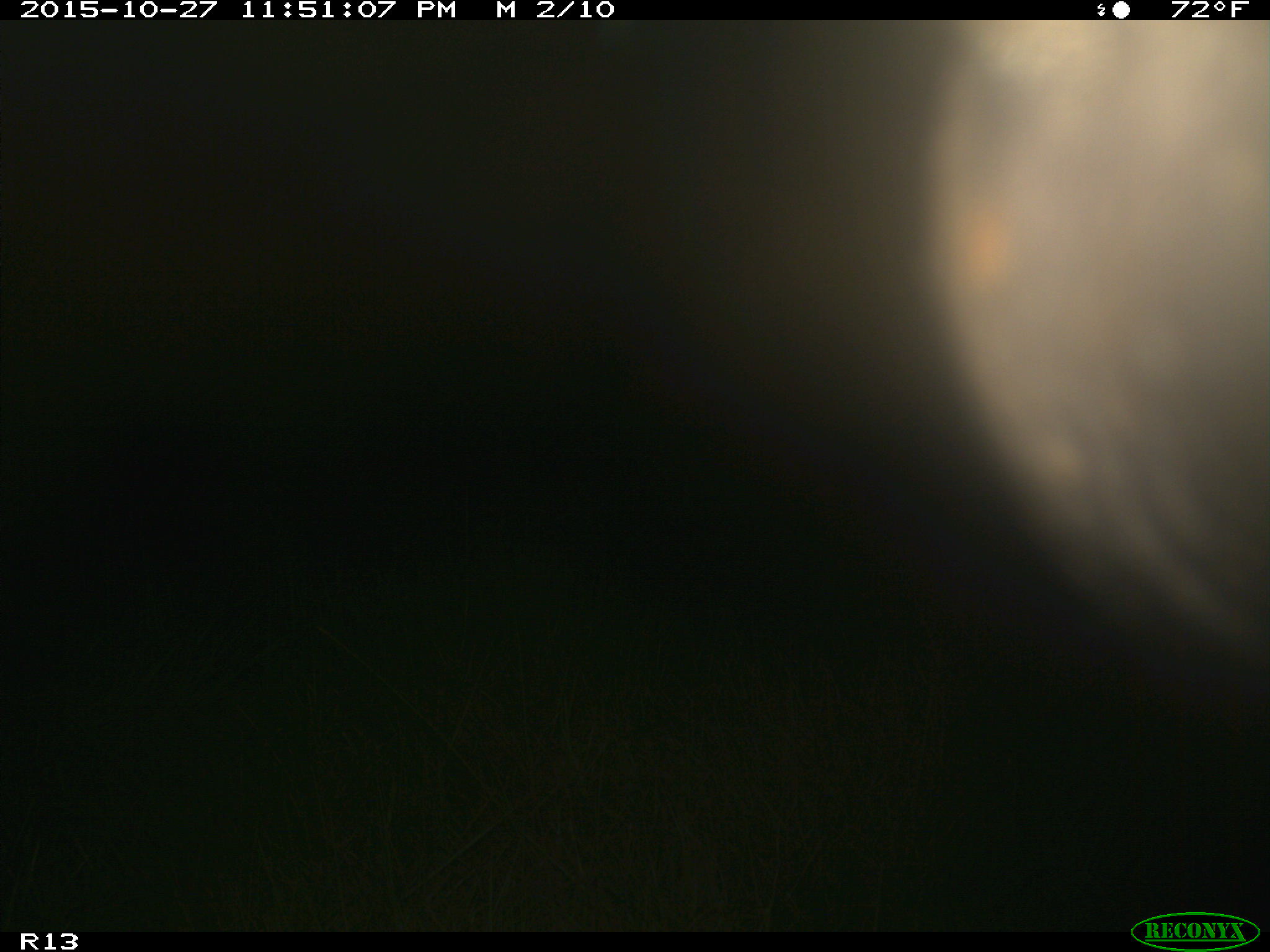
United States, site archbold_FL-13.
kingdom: Animalia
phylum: Chordata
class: Mammalia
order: Artiodactyla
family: Bovidae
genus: Bos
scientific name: Bos taurus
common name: domestic cow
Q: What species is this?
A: Bos taurus (domestic cow).